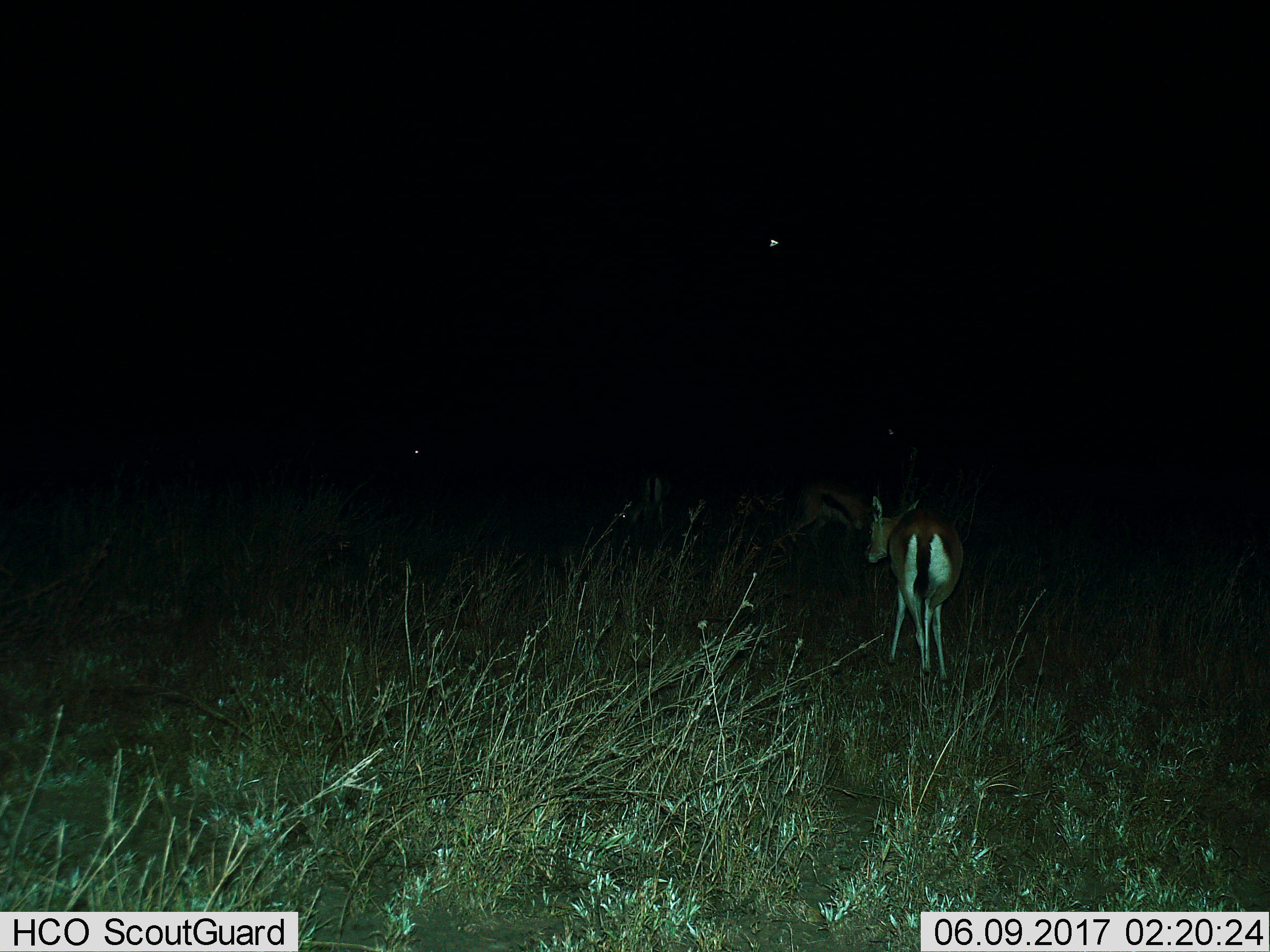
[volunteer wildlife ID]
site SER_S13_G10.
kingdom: Animalia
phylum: Chordata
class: Mammalia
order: Artiodactyla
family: Bovidae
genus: Eudorcas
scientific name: Eudorcas thomsonii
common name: thomson's gazelle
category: gazellethomsons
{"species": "gazellethomsons (thomson's gazelle) (Eudorcas thomsonii)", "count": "3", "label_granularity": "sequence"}